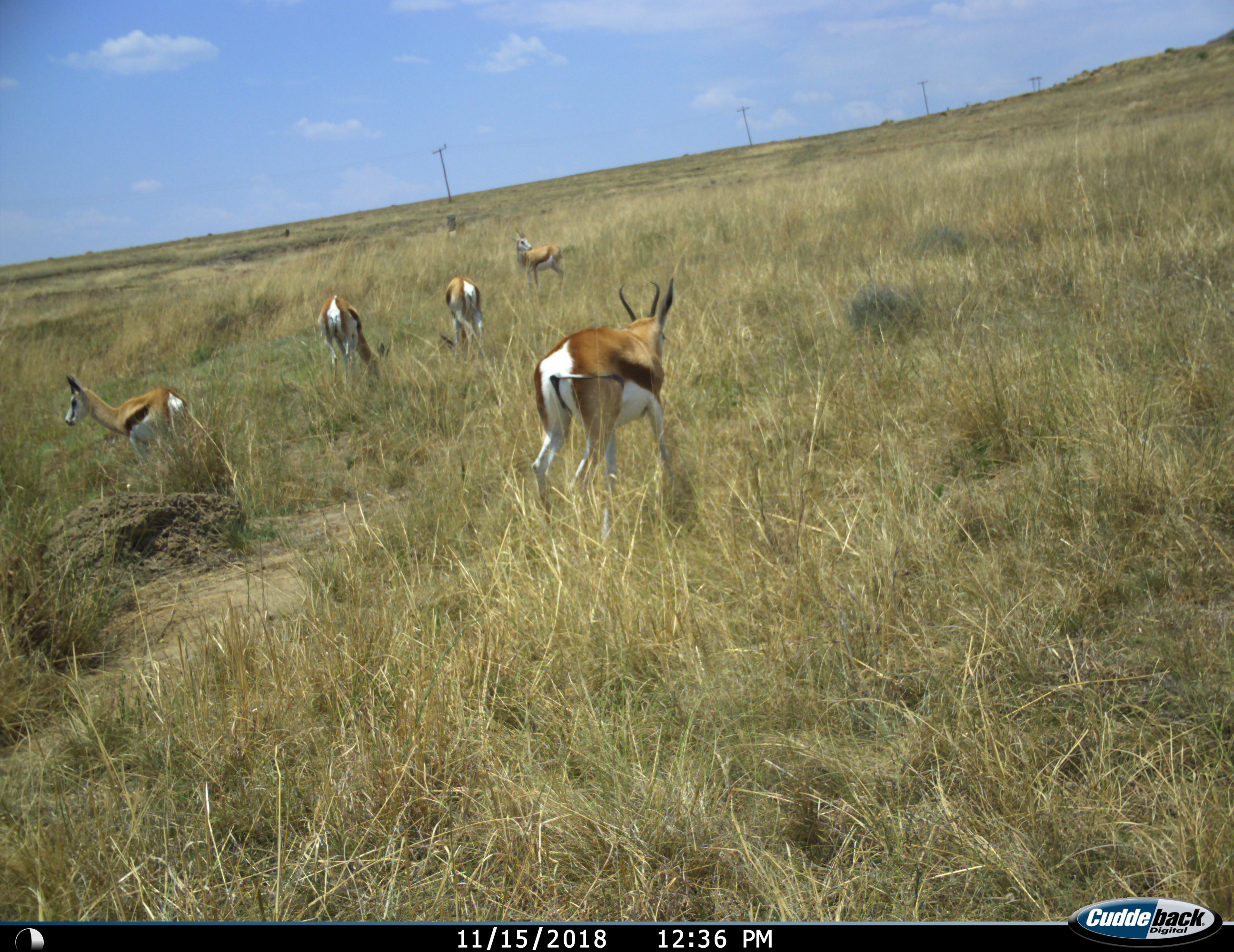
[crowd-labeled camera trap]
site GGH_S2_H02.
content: unidentified animal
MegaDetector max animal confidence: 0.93